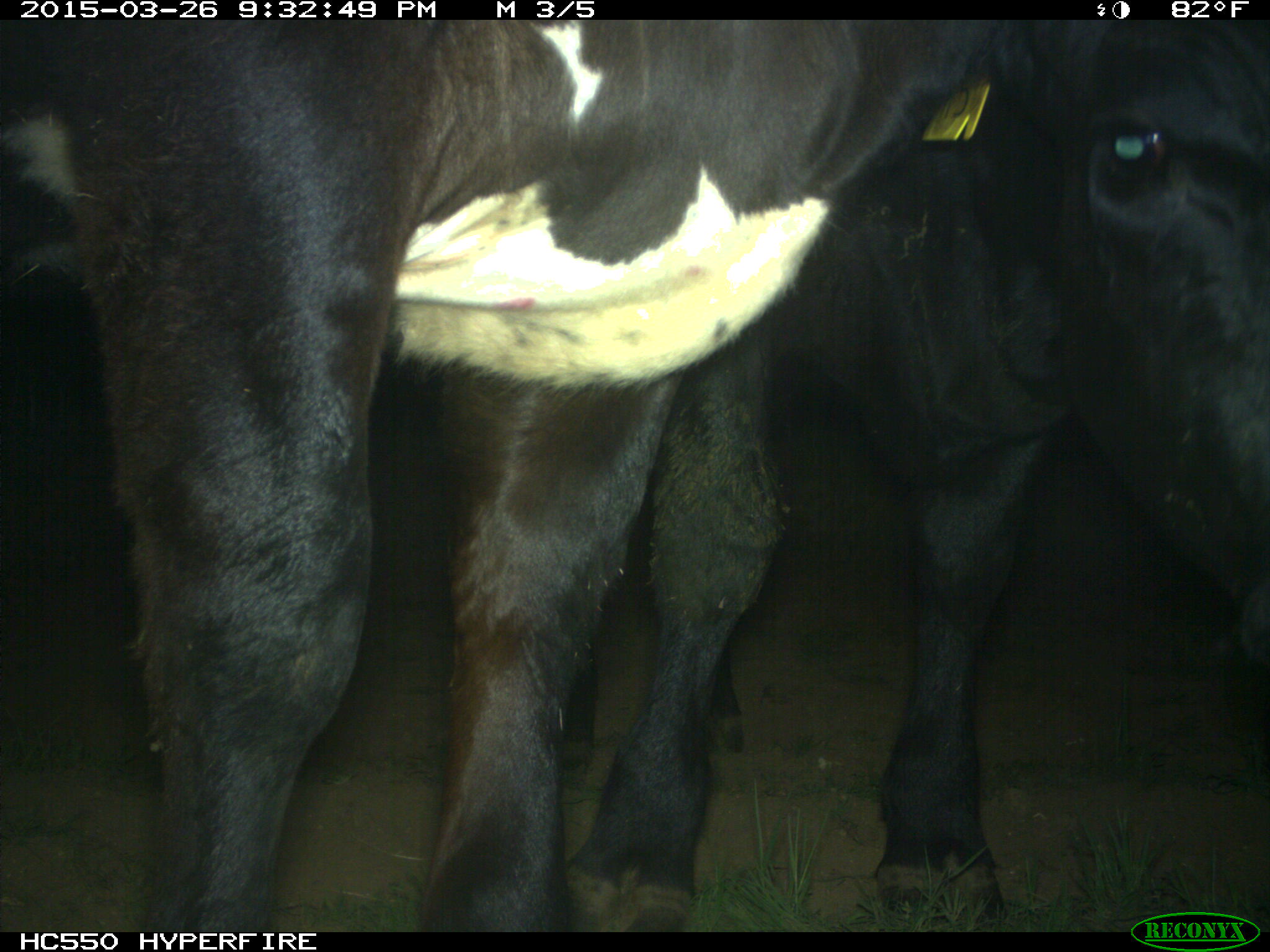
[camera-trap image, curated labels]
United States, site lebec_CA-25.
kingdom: Animalia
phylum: Chordata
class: Mammalia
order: Artiodactyla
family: Bovidae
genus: Bos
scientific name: Bos taurus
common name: domestic cow